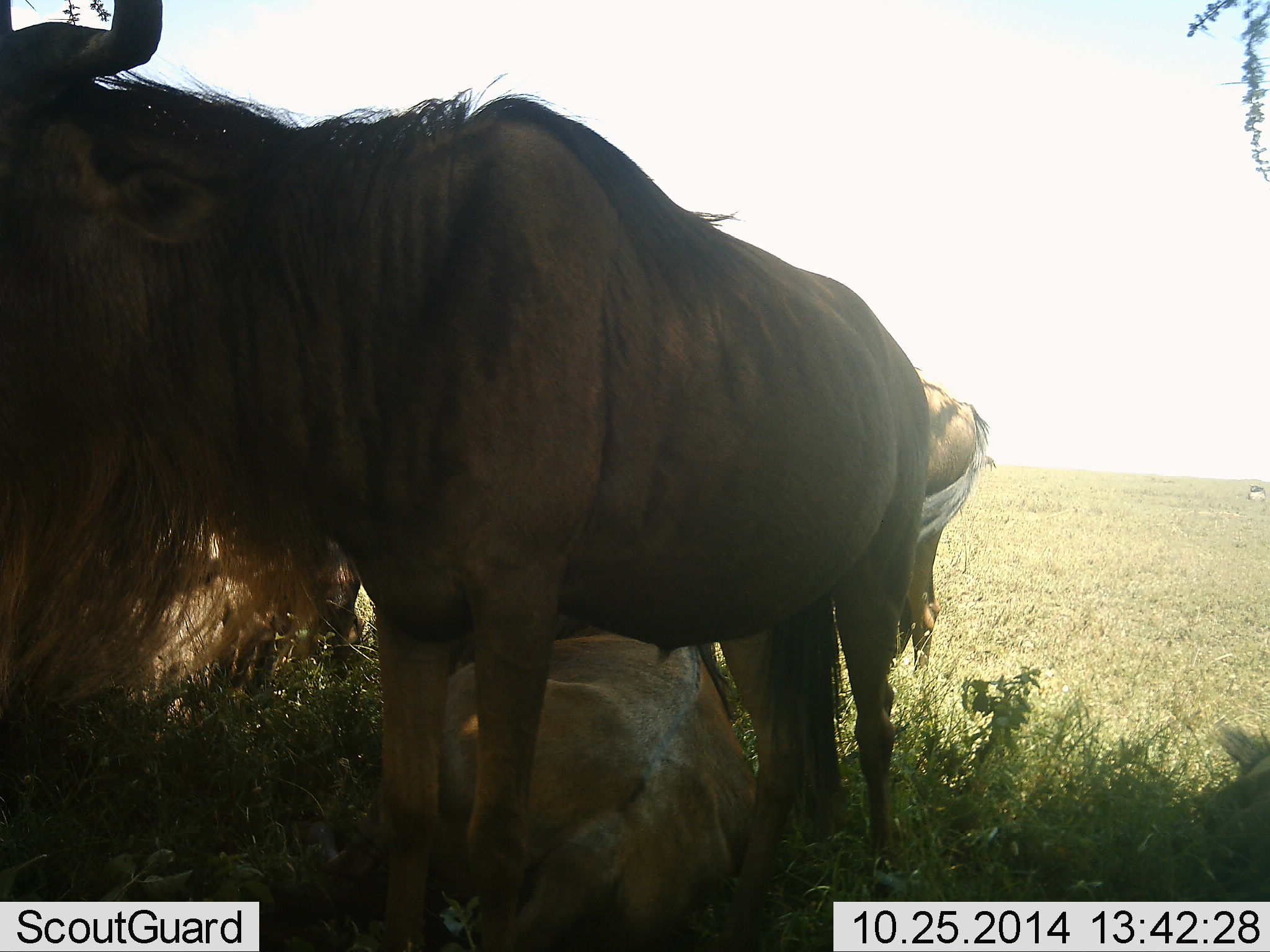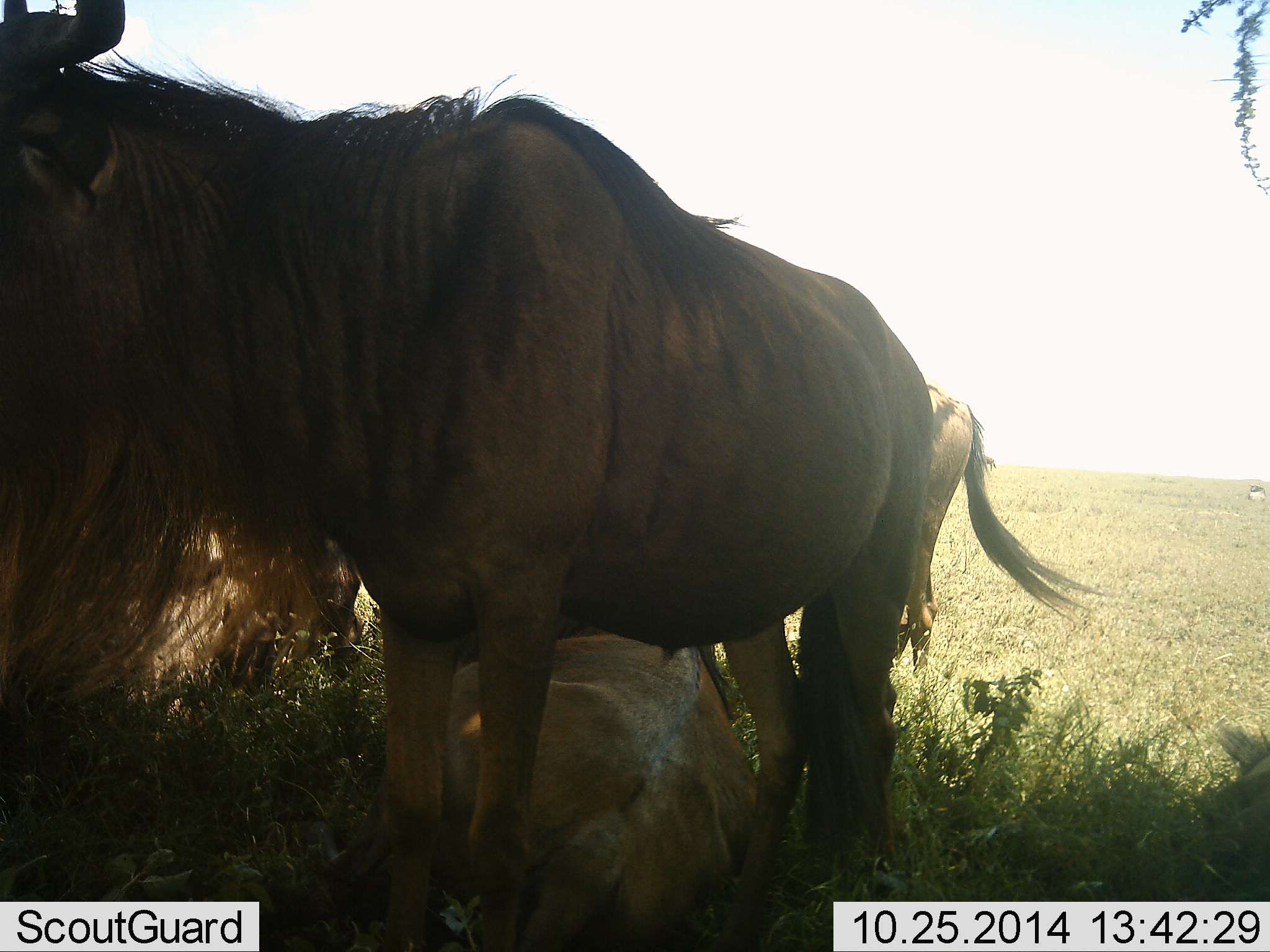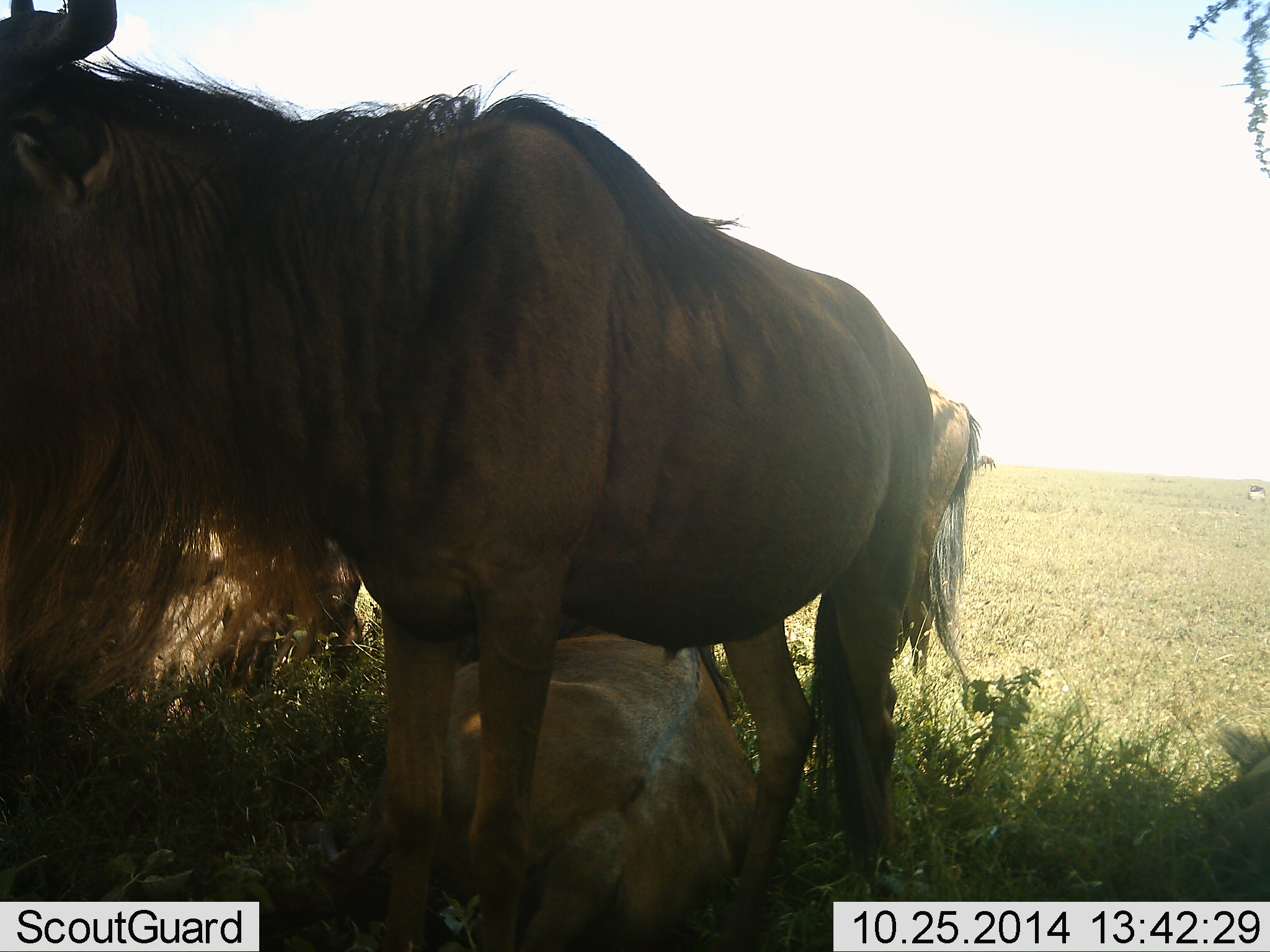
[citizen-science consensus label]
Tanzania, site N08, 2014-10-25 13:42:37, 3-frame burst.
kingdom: Animalia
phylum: Chordata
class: Mammalia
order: Artiodactyla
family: Bovidae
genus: Connochaetes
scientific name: Connochaetes taurinus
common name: blue wildebeest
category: wildebeest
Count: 4.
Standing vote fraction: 80%.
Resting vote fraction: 90%.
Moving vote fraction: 0%.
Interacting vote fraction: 0%.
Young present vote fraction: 0%.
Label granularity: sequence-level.